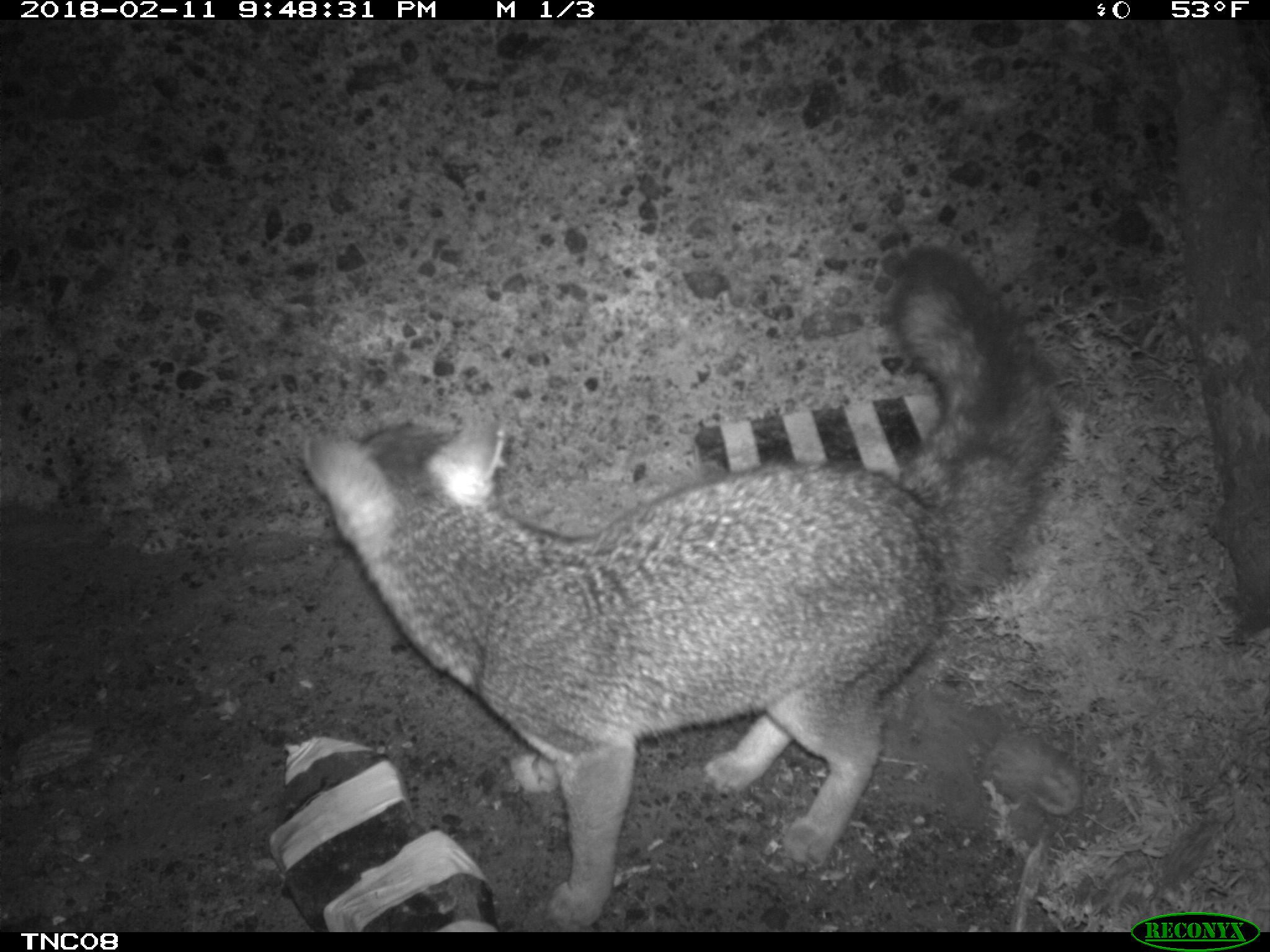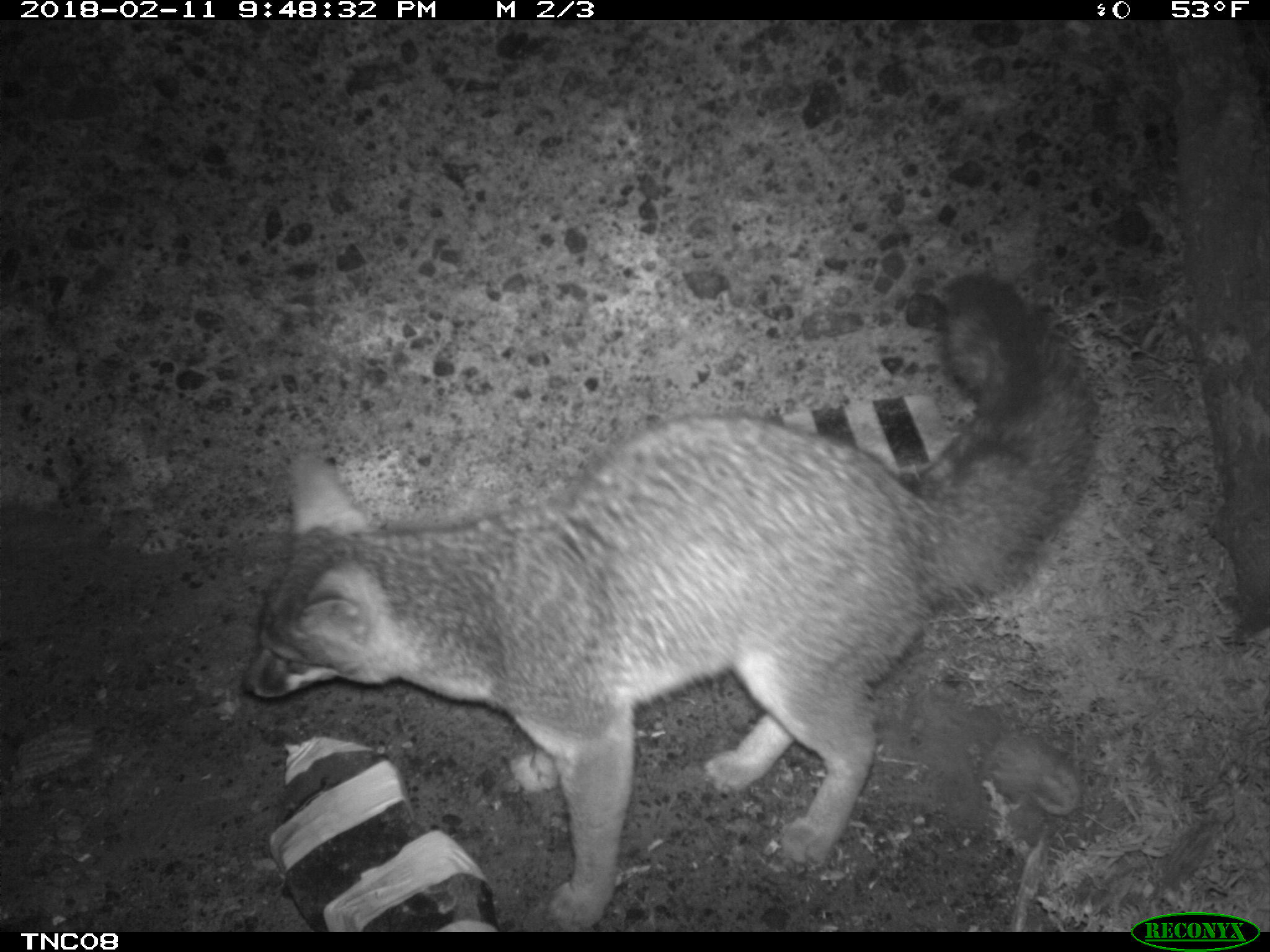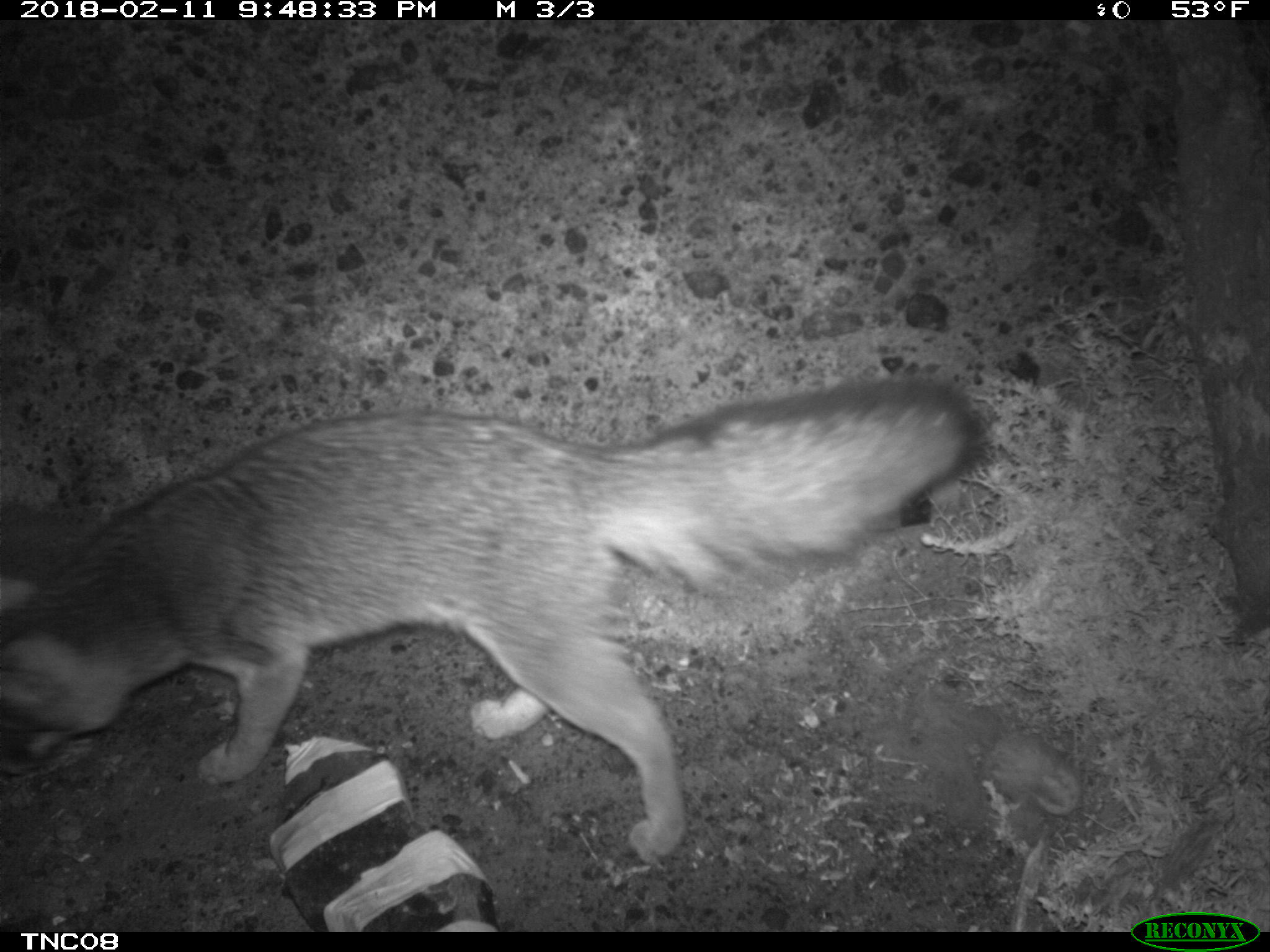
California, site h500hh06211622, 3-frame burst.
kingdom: Animalia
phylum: Chordata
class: Mammalia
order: Carnivora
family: Canidae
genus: Urocyon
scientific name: Urocyon littoralis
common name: island fox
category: fox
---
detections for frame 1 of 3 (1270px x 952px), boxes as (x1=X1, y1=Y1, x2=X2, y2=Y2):
fox: (x1=298, y1=247, x2=1062, y2=928)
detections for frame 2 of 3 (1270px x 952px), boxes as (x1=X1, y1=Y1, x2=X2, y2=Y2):
fox: (x1=238, y1=270, x2=1099, y2=930)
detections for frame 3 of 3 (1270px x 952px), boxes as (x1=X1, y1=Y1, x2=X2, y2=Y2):
fox: (x1=0, y1=377, x2=976, y2=865)